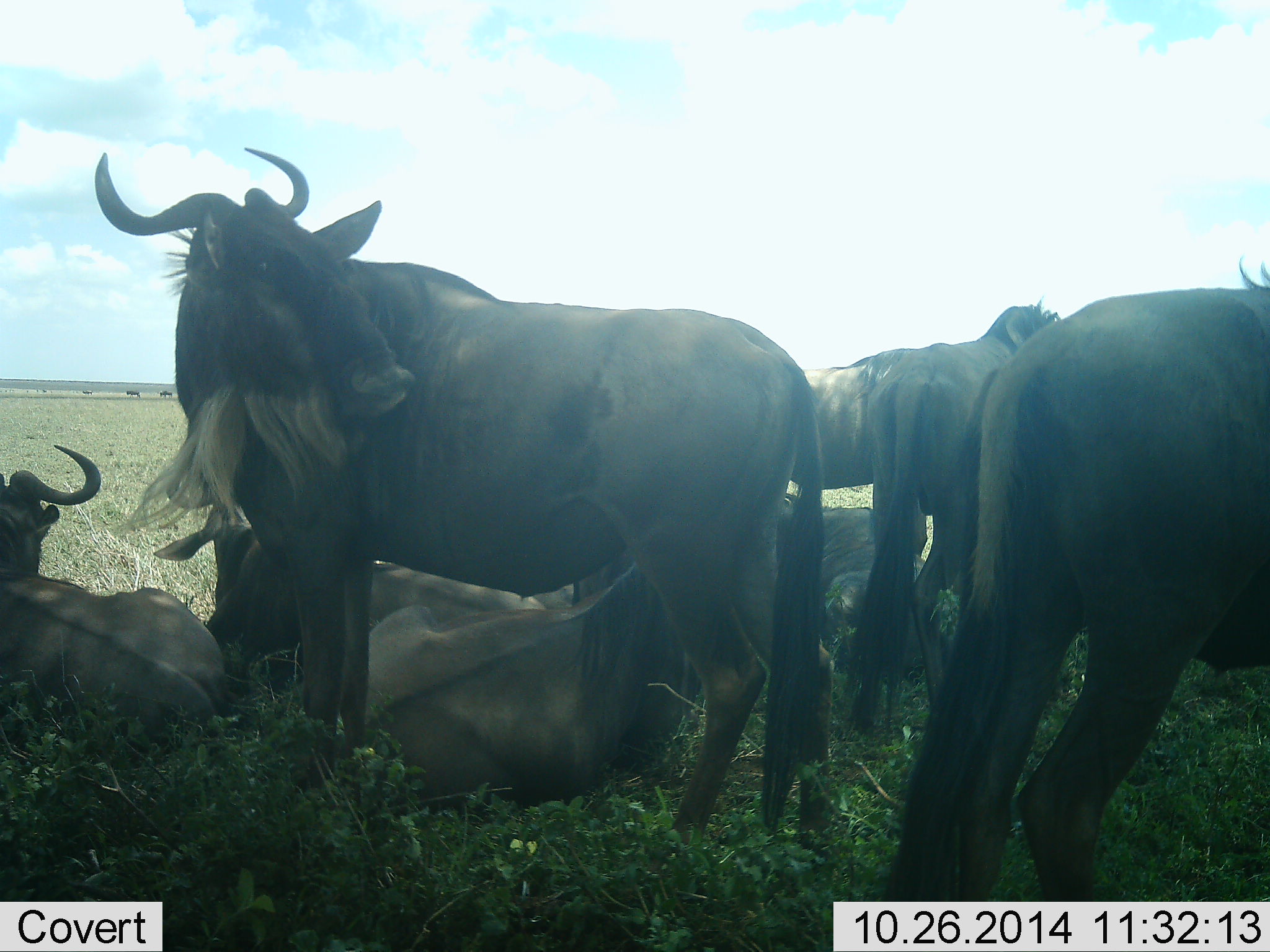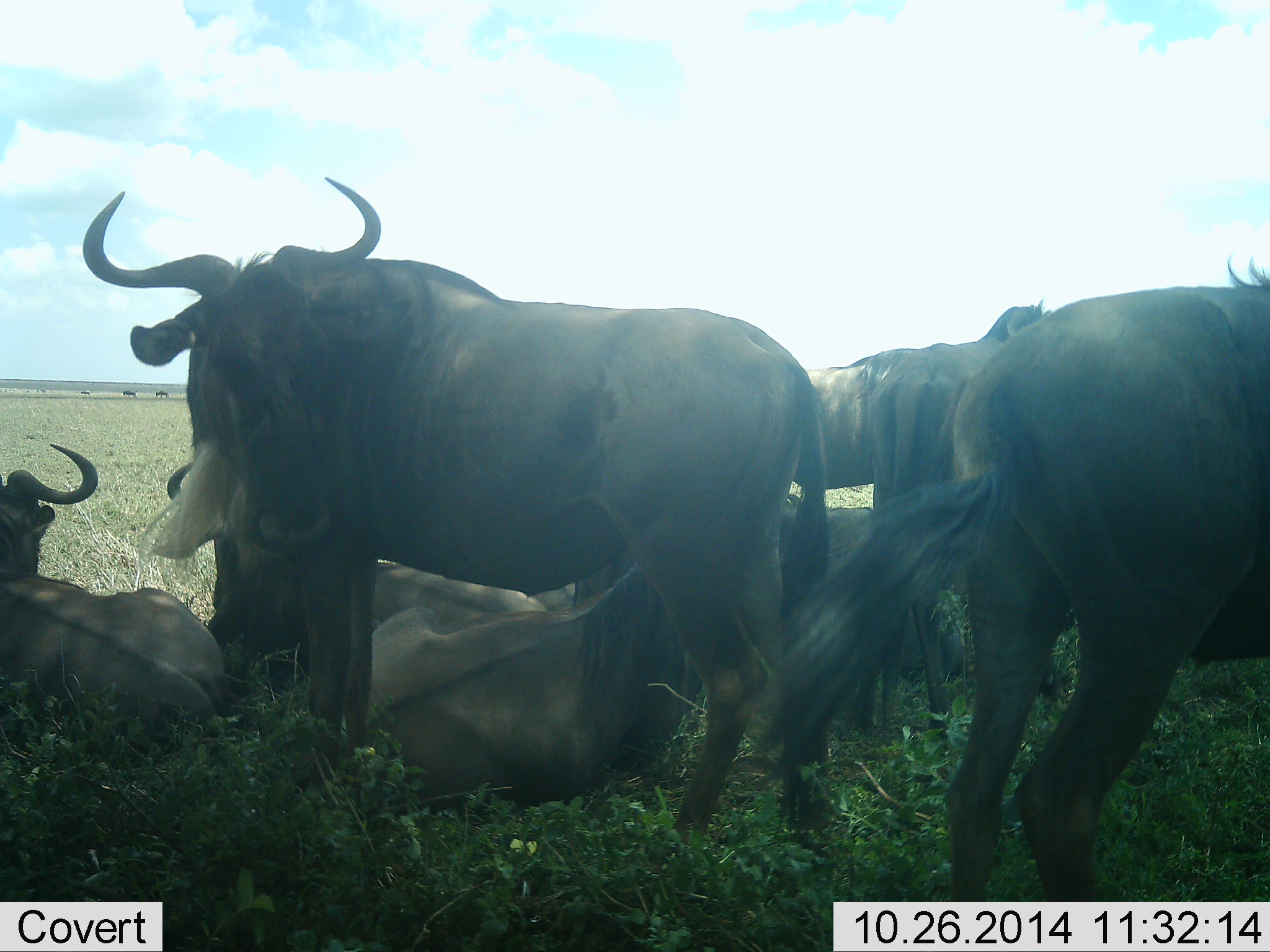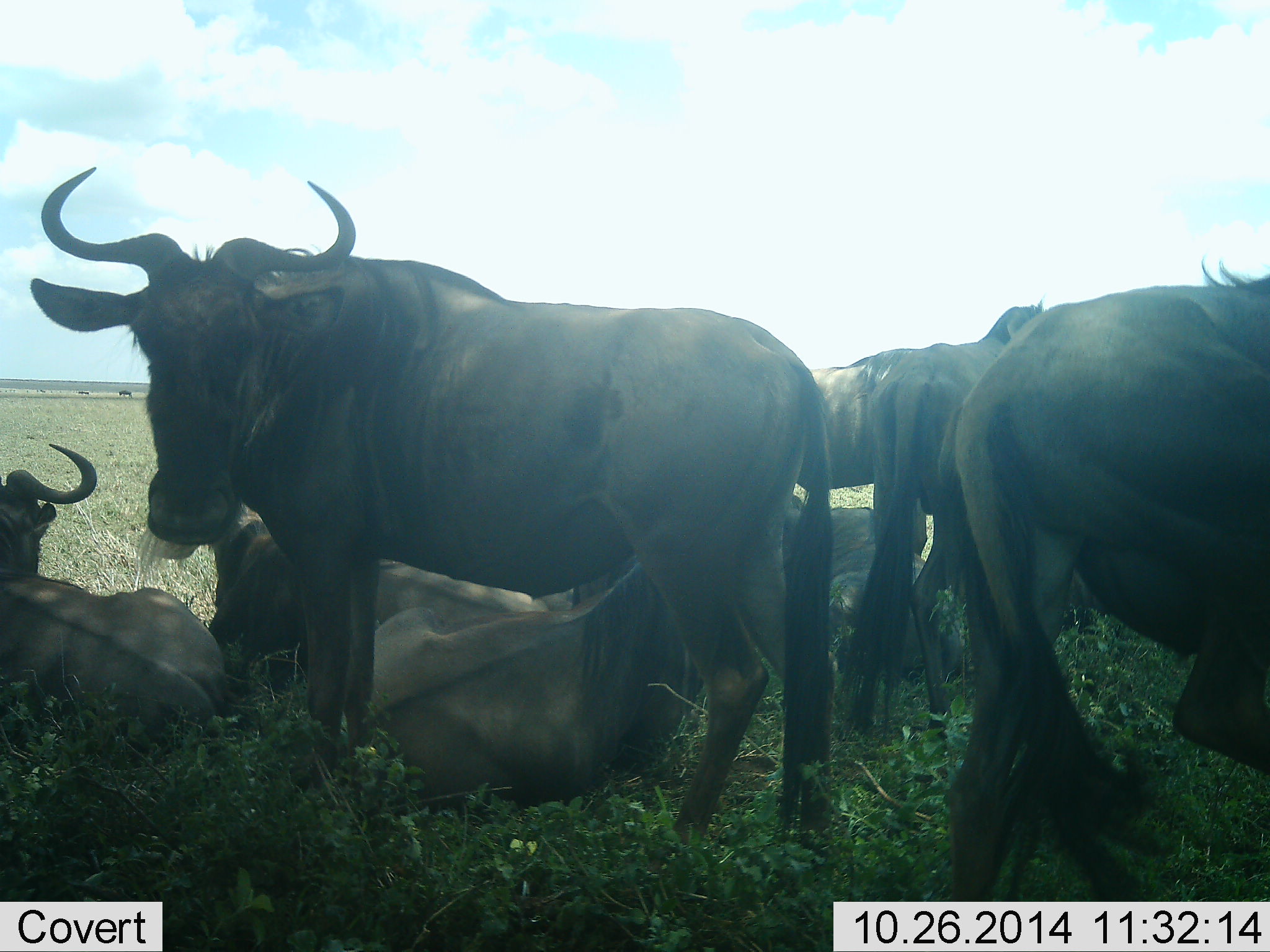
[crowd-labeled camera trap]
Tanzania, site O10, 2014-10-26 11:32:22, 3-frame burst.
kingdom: Animalia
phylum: Chordata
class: Mammalia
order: Artiodactyla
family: Bovidae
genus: Connochaetes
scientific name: Connochaetes taurinus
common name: blue wildebeest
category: wildebeest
Wildebeest (blue wildebeest) (Connochaetes taurinus), count 8. Behavior (volunteer vote fractions): standing 80%, resting 100%, moving 30%, interacting 20%. Young present (vote fraction): 10%. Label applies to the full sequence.